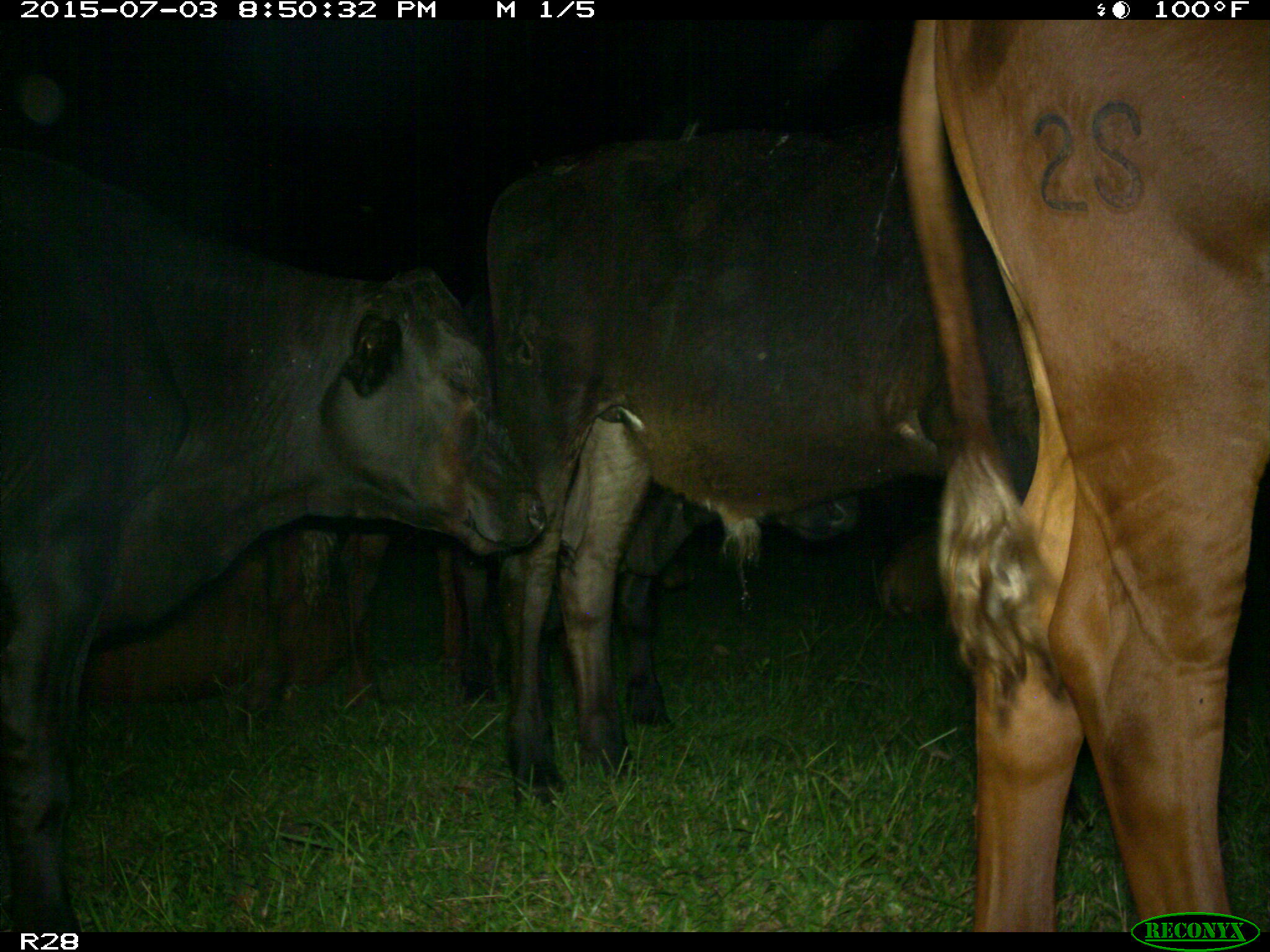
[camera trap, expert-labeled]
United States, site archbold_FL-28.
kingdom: Animalia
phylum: Chordata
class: Mammalia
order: Artiodactyla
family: Bovidae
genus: Bos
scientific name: Bos taurus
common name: domestic cow